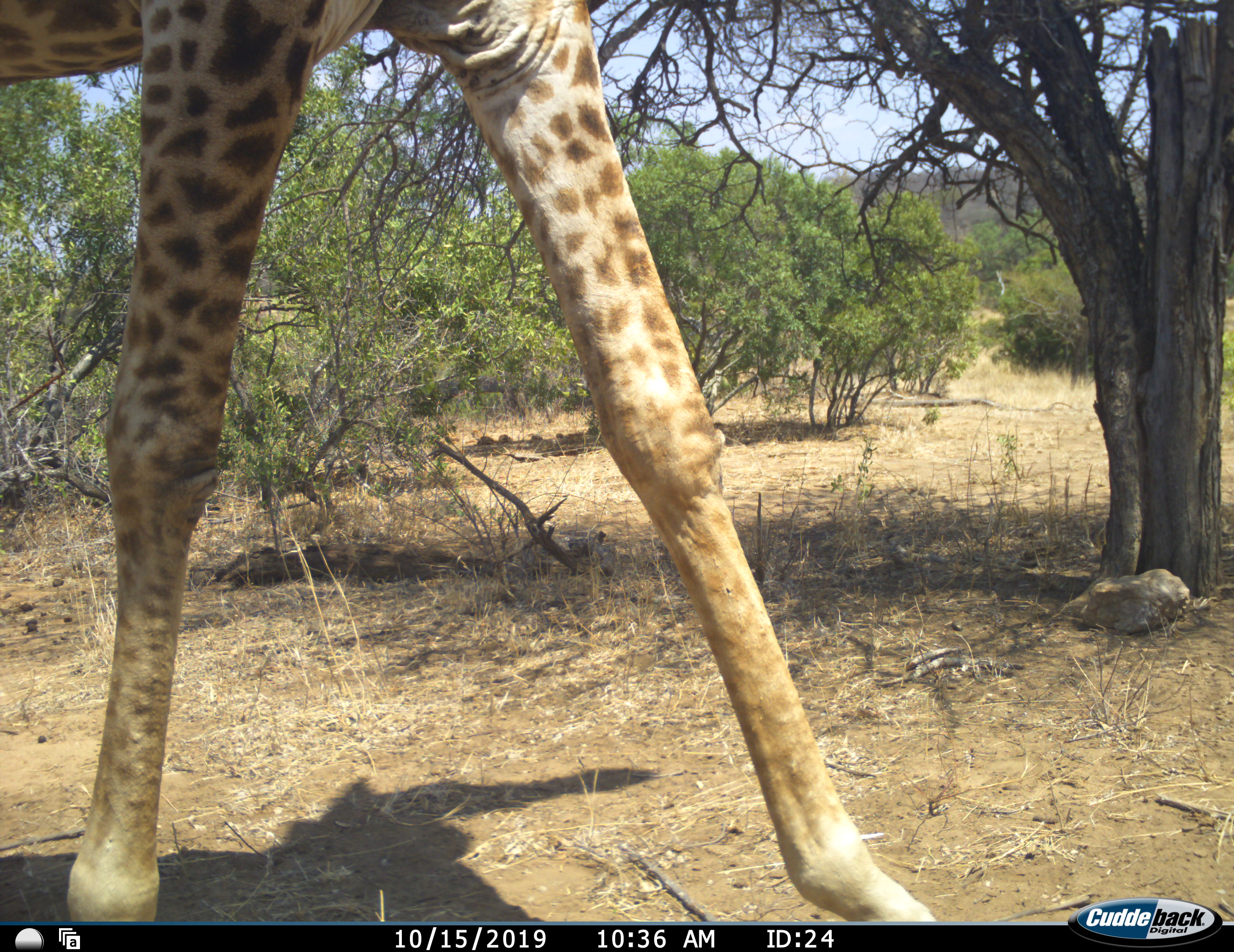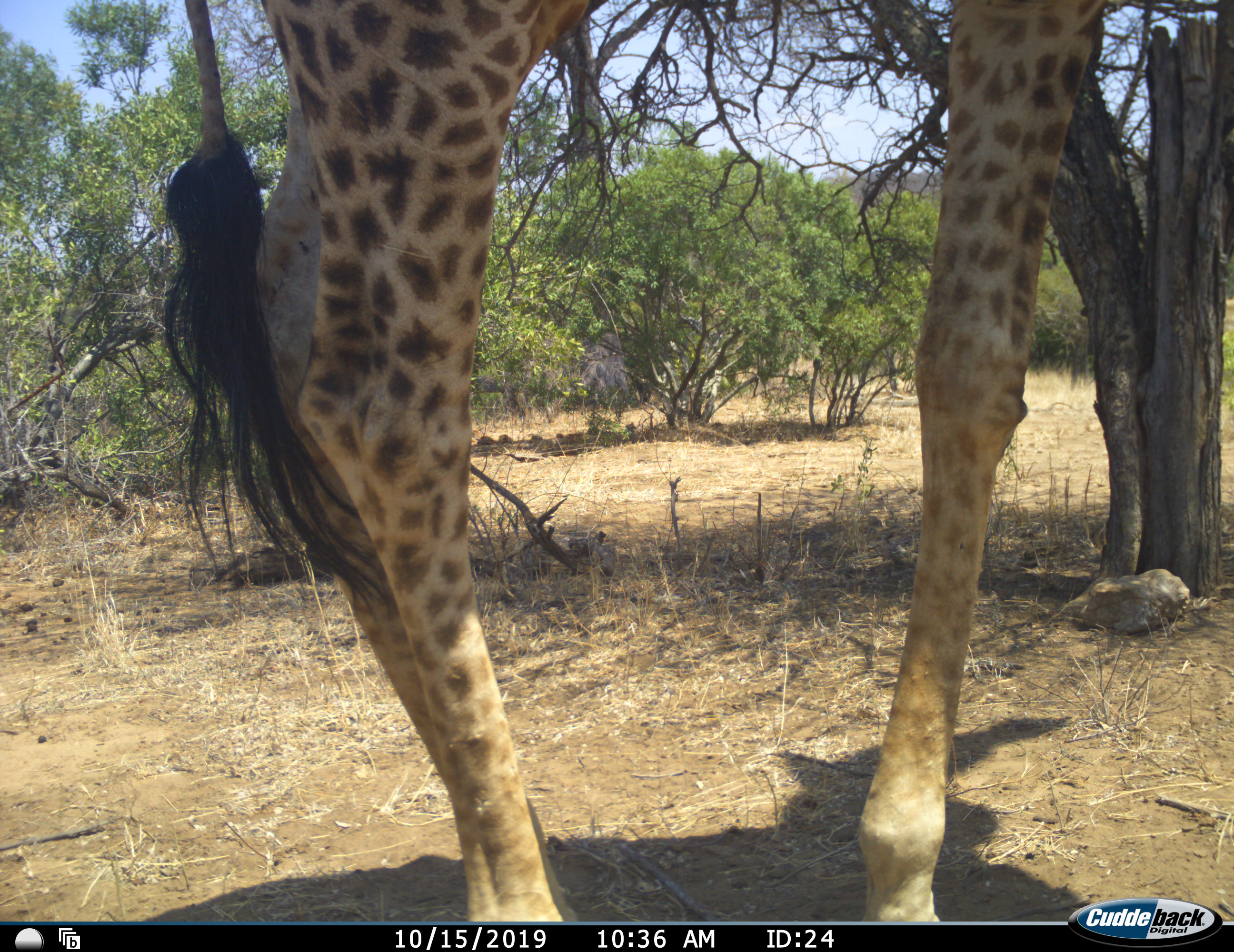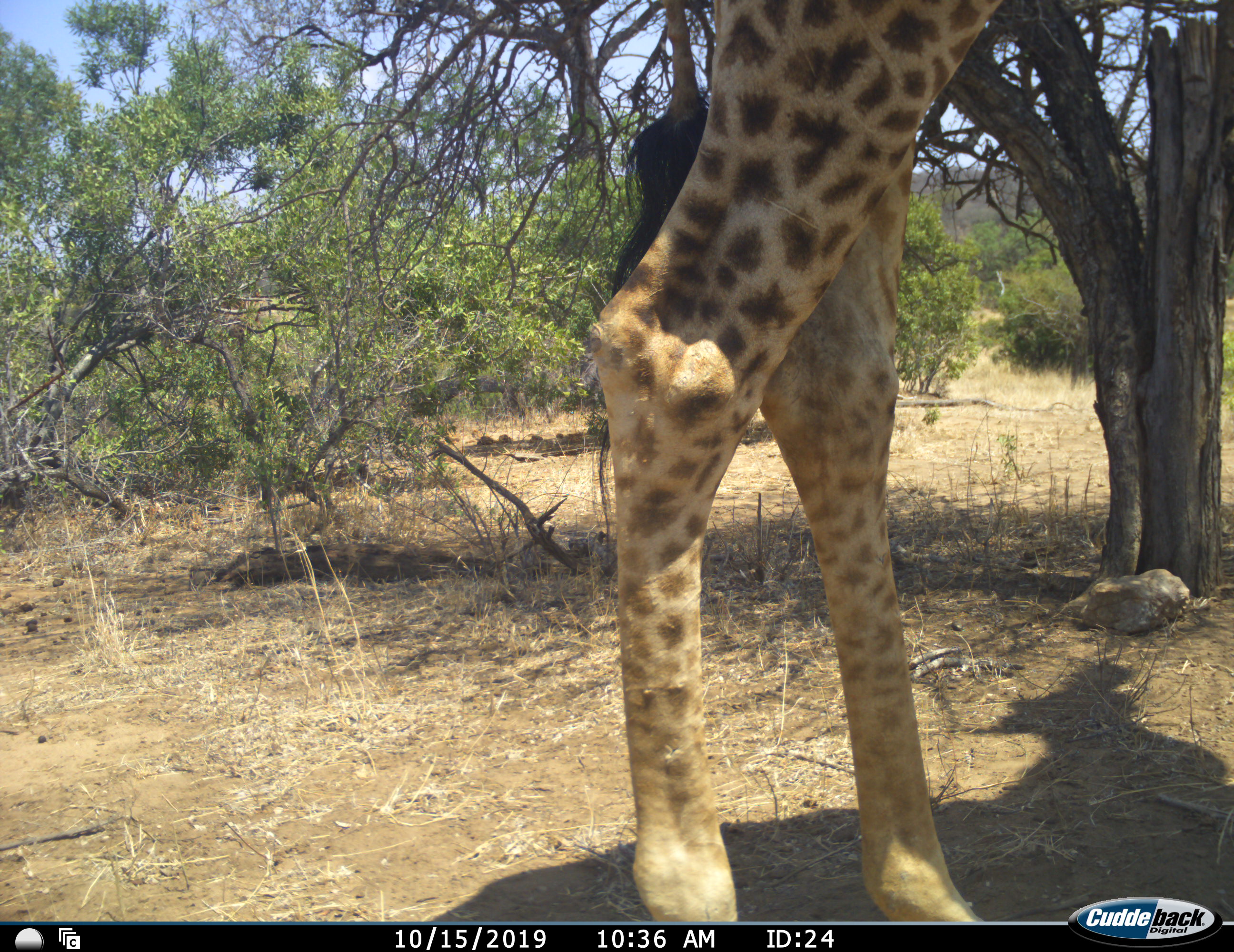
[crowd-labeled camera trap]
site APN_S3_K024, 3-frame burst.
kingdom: Animalia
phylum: Chordata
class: Mammalia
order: Artiodactyla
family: Giraffidae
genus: Giraffa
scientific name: Giraffa camelopardalis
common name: giraffe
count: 1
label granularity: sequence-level